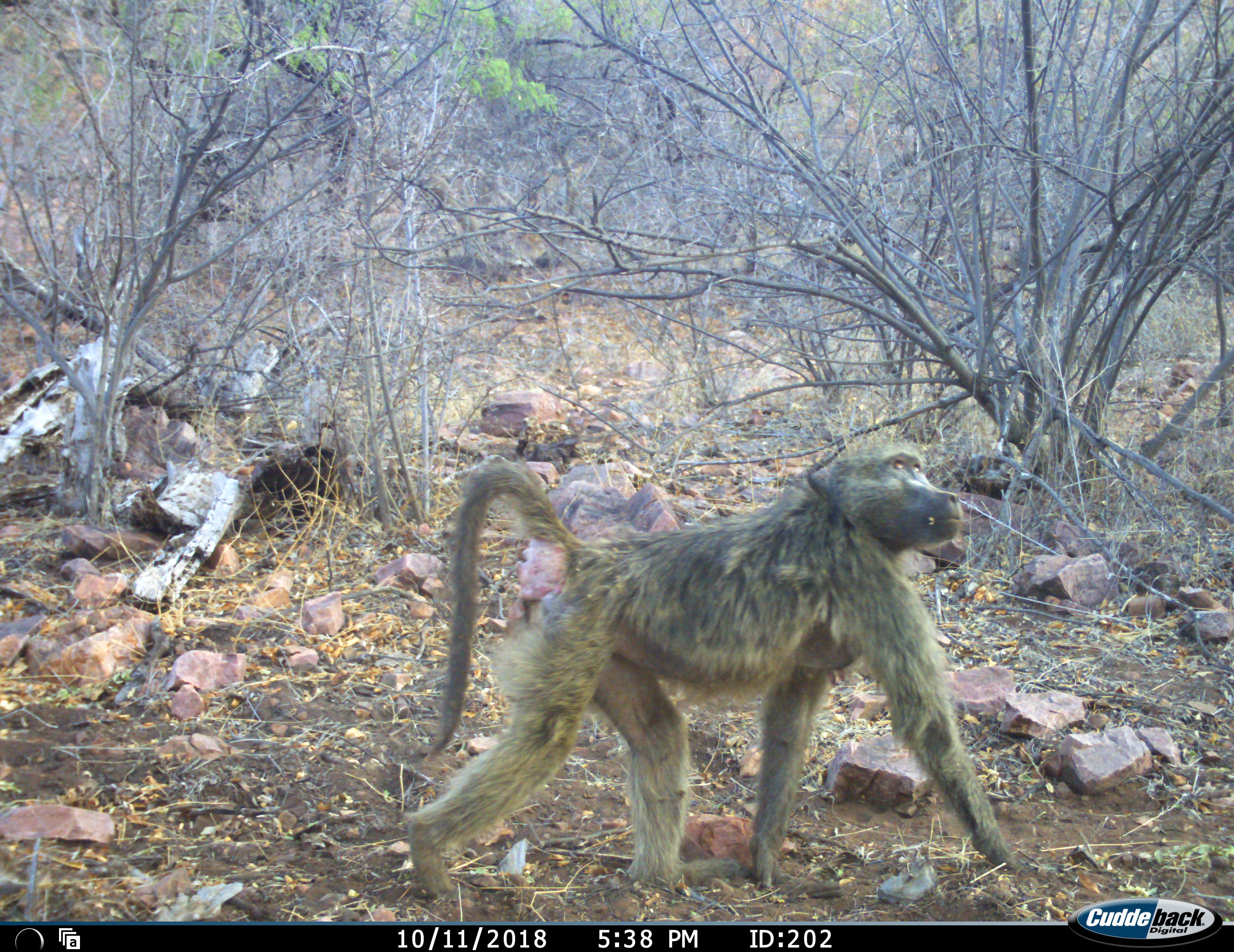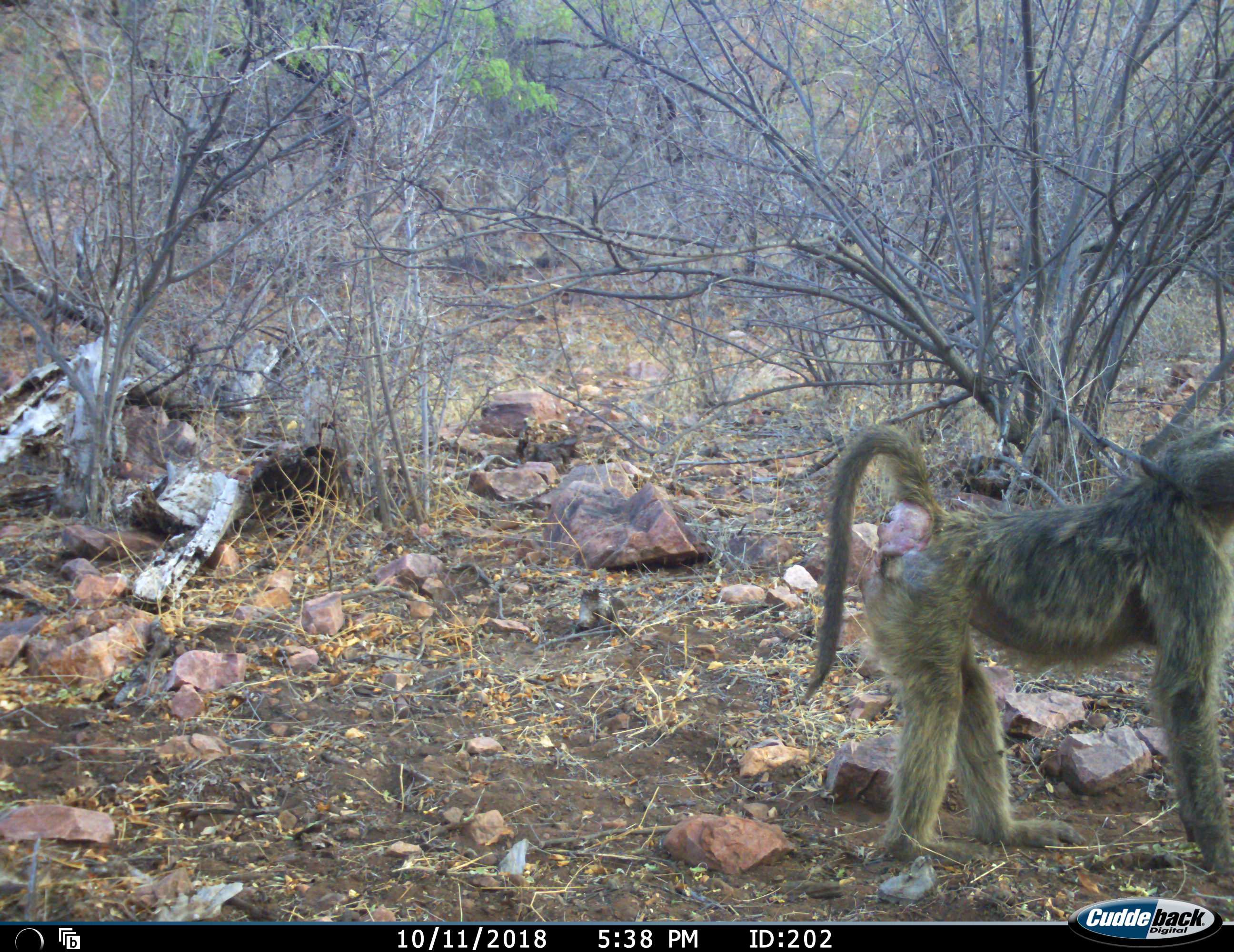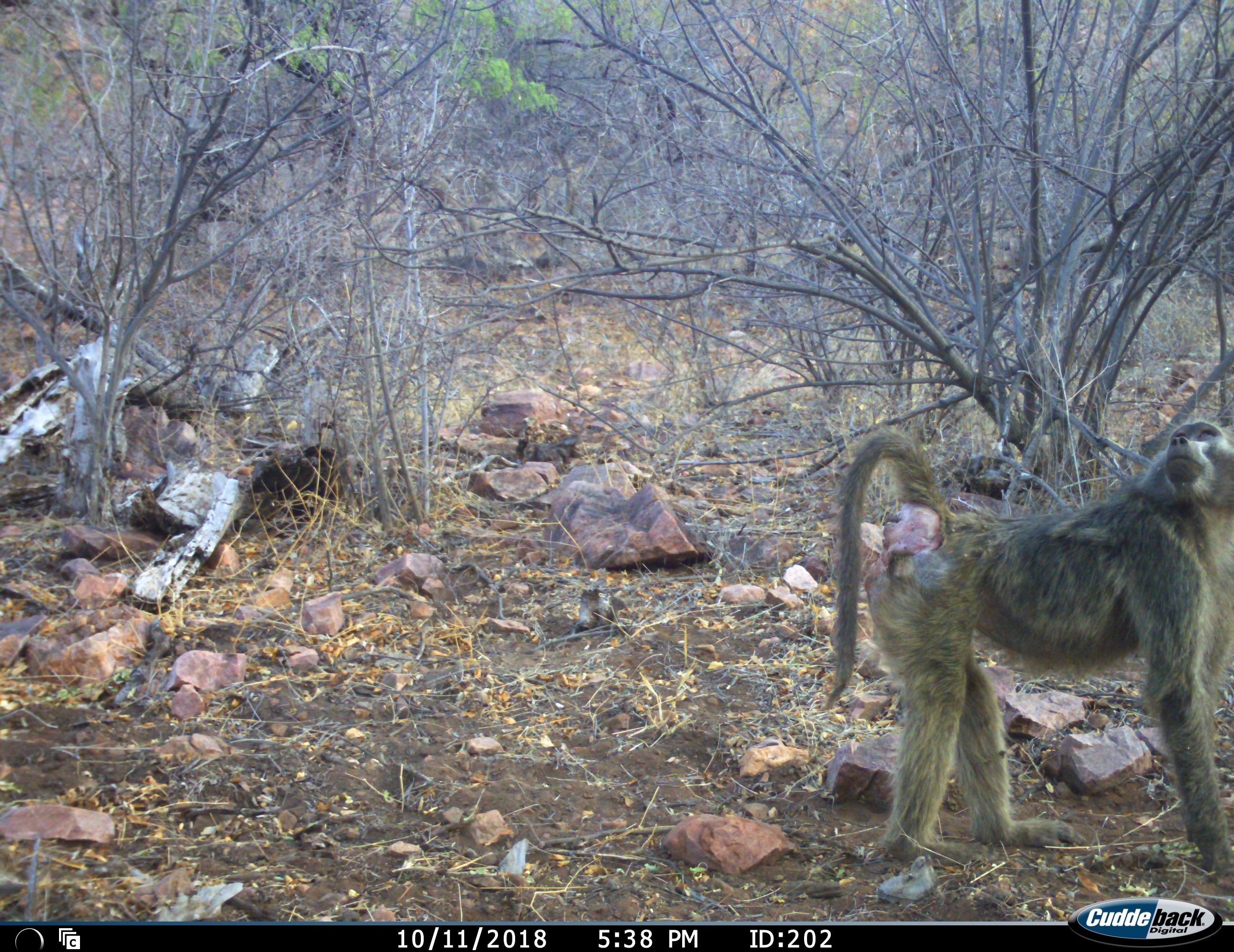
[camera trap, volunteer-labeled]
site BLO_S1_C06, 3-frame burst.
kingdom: Animalia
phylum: Chordata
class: Mammalia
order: Primates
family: Cercopithecidae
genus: Papio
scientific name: Papio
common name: baboon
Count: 1.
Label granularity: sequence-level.